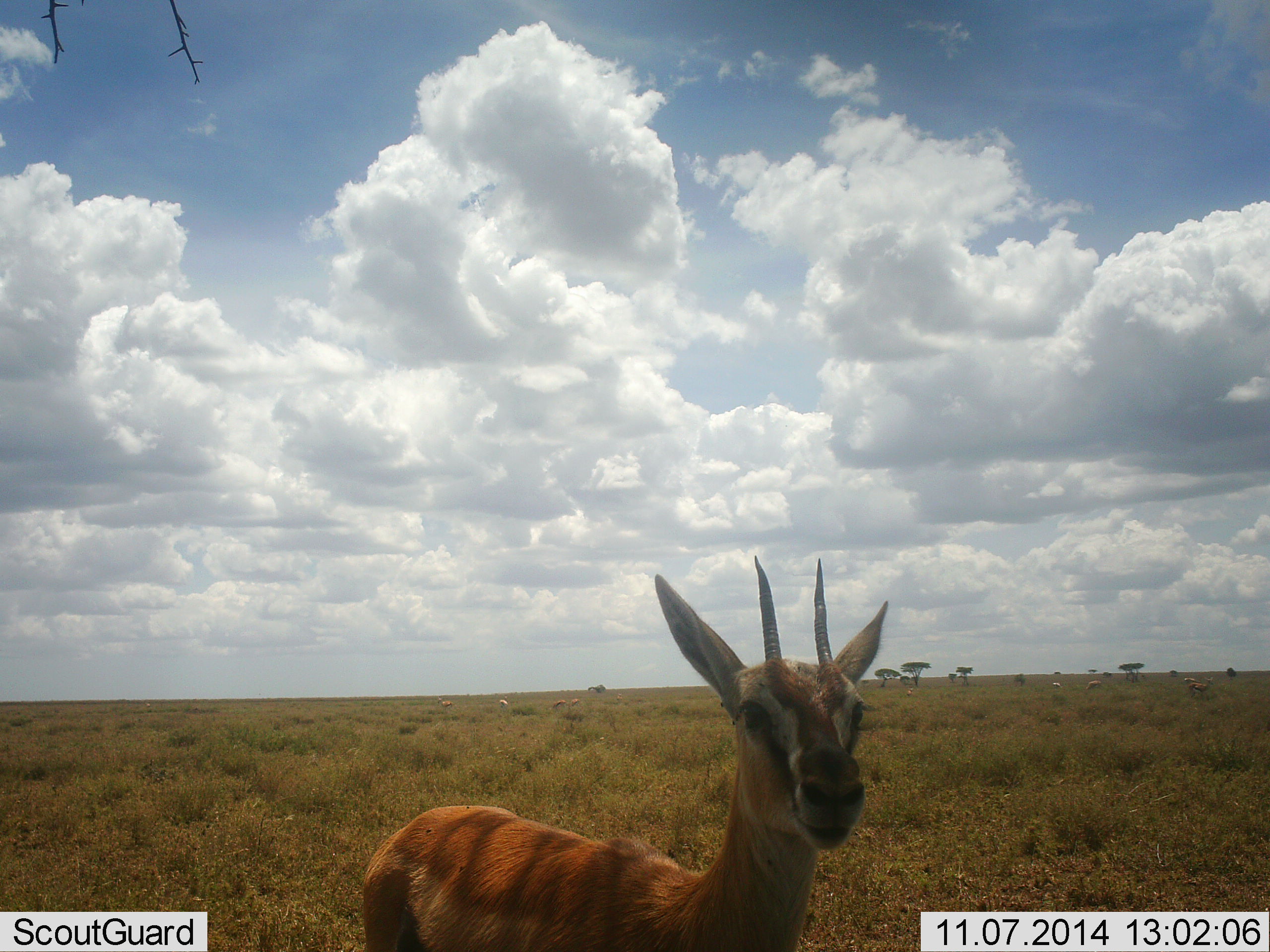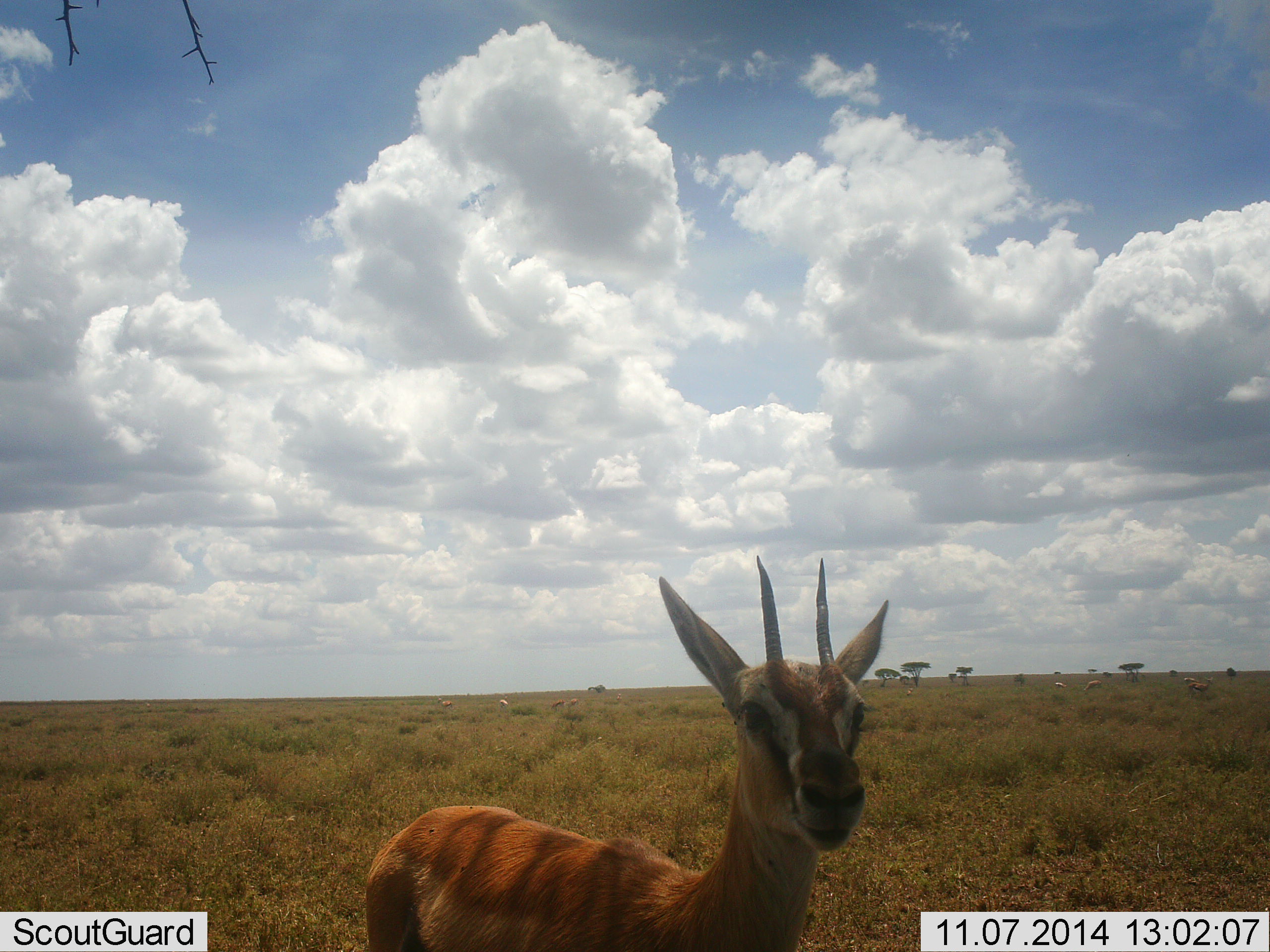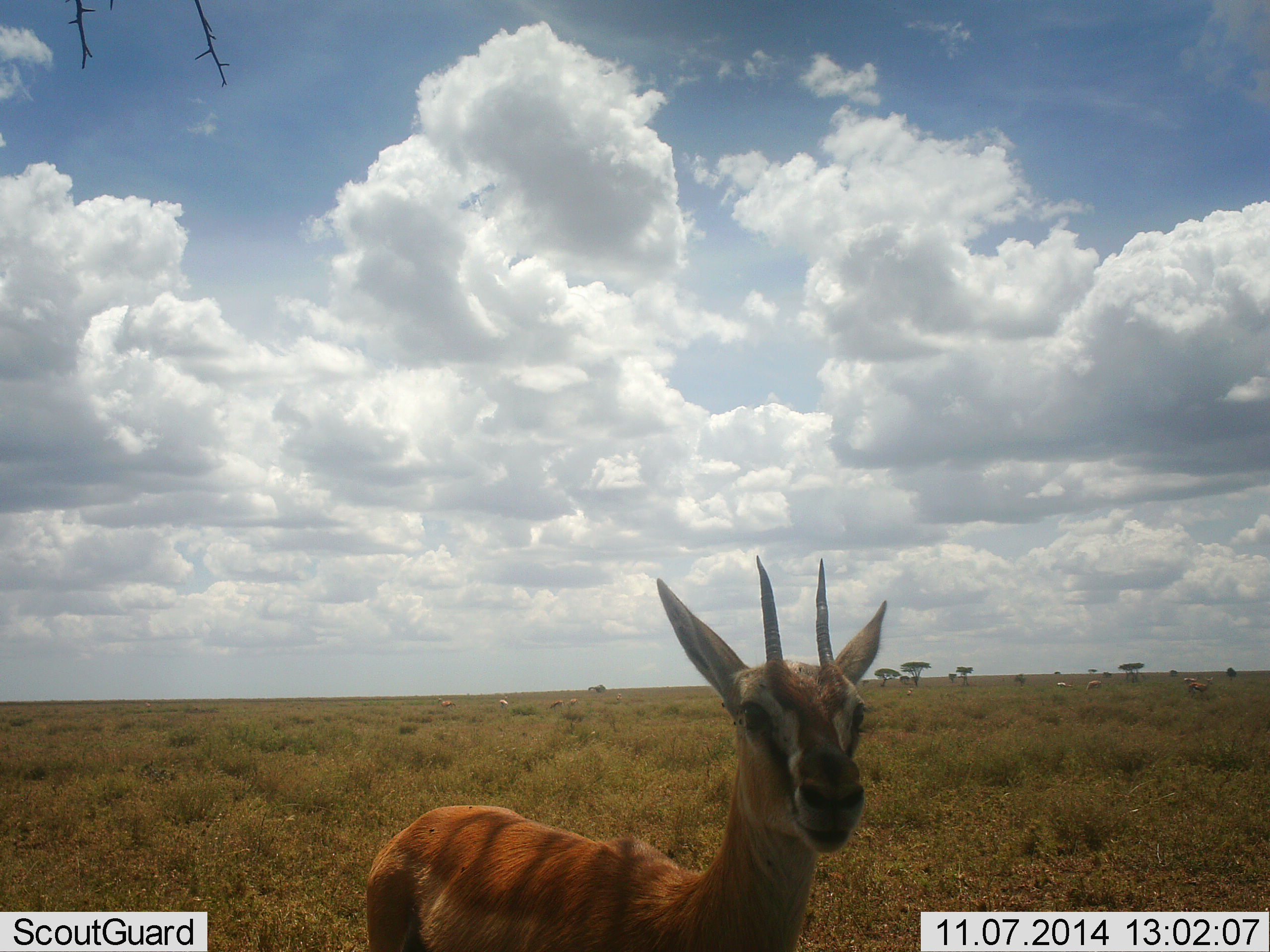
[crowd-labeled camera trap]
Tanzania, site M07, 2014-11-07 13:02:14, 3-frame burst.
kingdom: Animalia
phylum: Chordata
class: Mammalia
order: Artiodactyla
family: Bovidae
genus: Eudorcas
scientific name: Eudorcas thomsonii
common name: thomson's gazelle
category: gazellethomsons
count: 8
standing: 100%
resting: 0%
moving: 10%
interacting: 0%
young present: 0%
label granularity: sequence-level